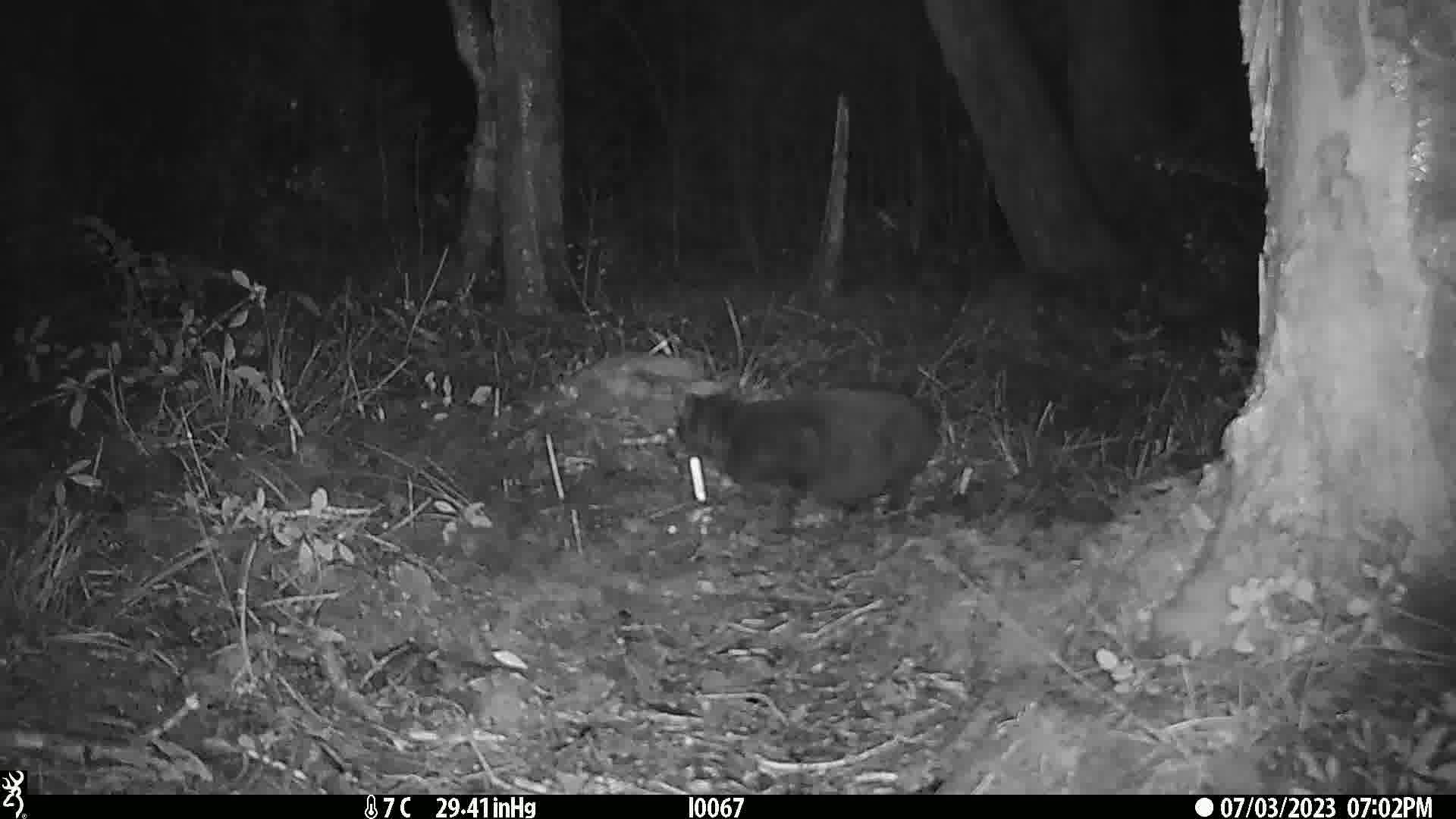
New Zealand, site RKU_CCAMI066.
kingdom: Animalia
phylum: Chordata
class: Mammalia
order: Carnivora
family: Felidae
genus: Felis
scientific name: Felis catus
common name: domestic cat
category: cat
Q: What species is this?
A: Cat (domestic cat) (Felis catus).